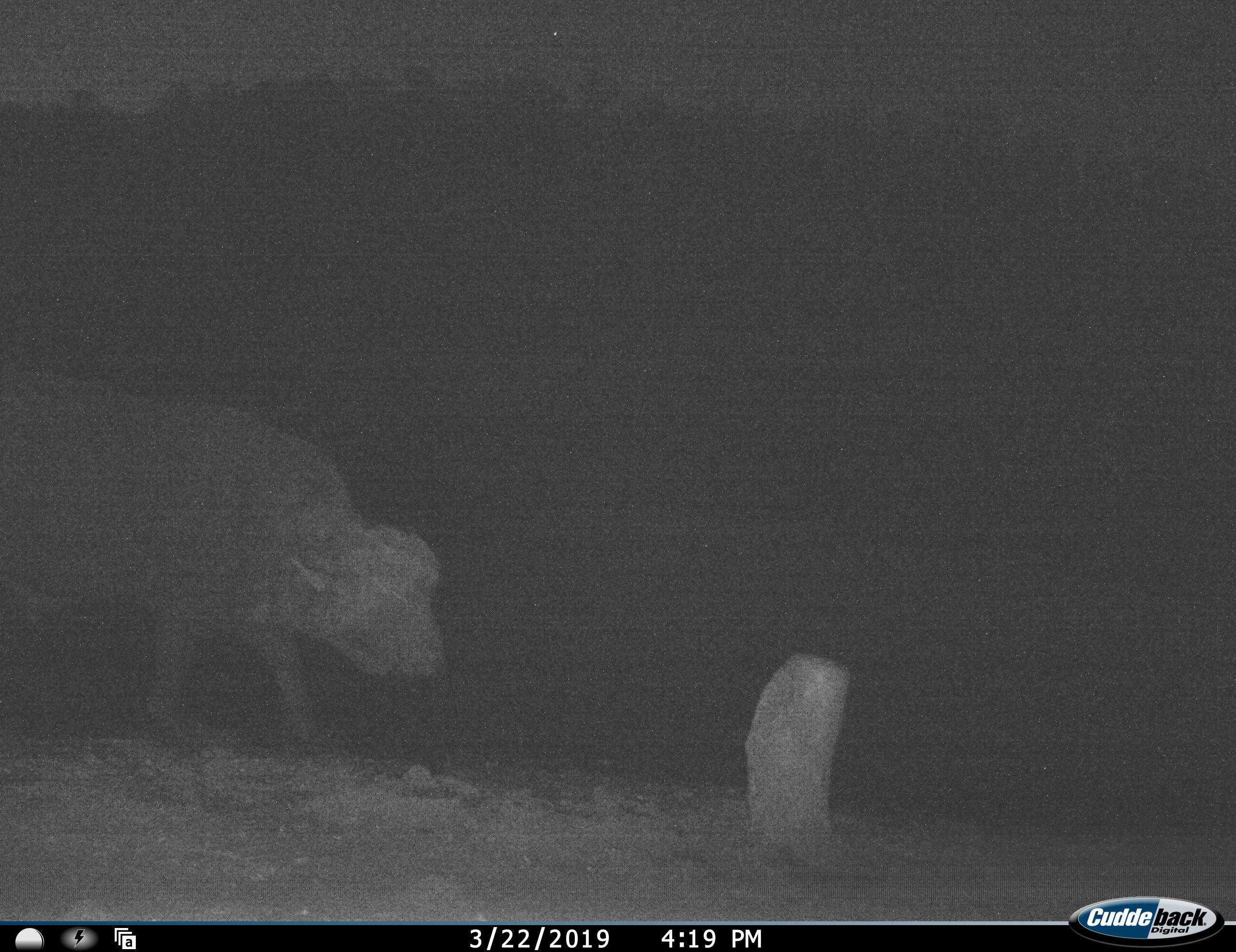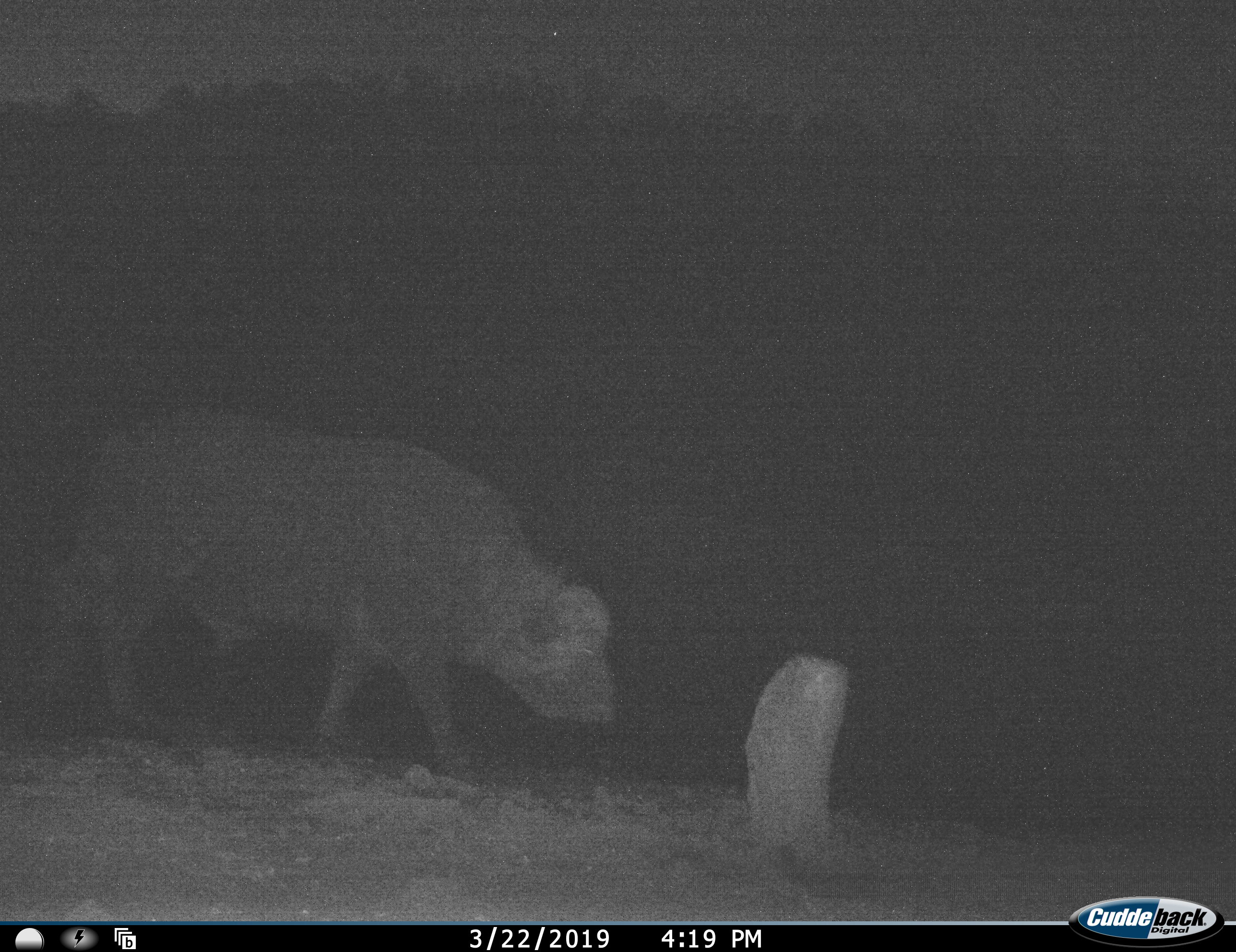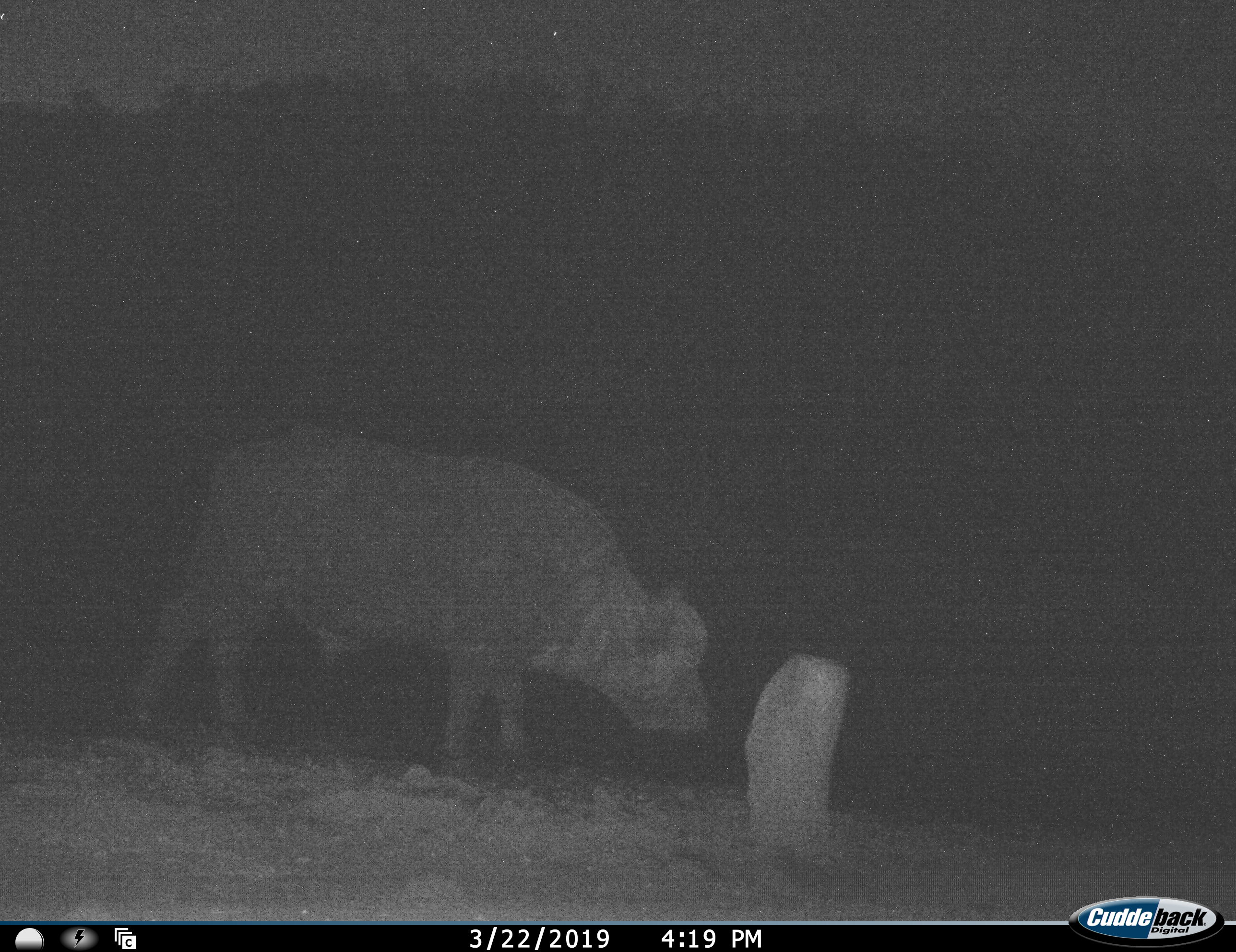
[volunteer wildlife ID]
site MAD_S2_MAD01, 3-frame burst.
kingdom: Animalia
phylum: Chordata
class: Mammalia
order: Artiodactyla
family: Bovidae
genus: Syncerus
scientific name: Syncerus caffer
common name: african buffalo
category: buffalo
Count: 1.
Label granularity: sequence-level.